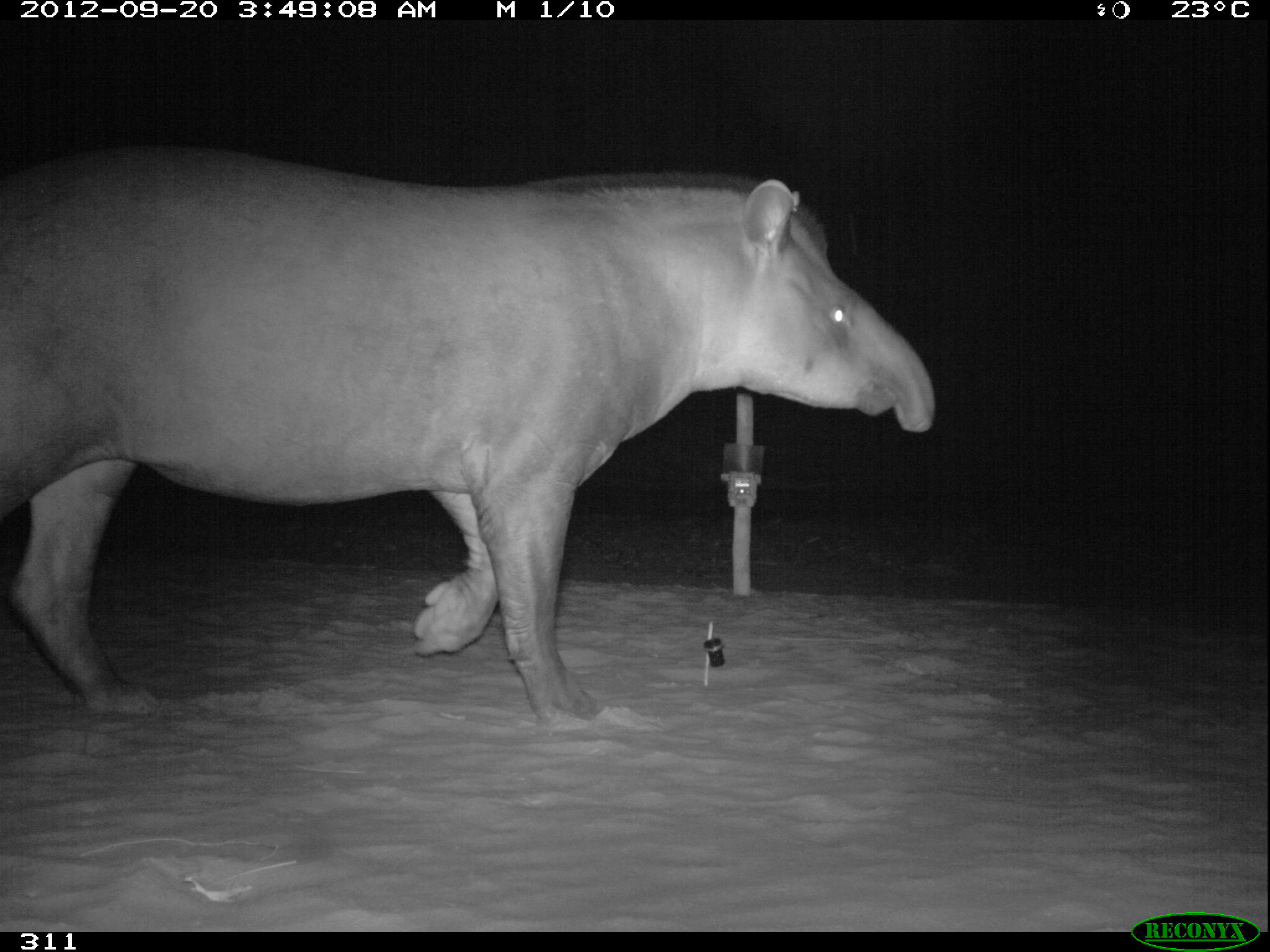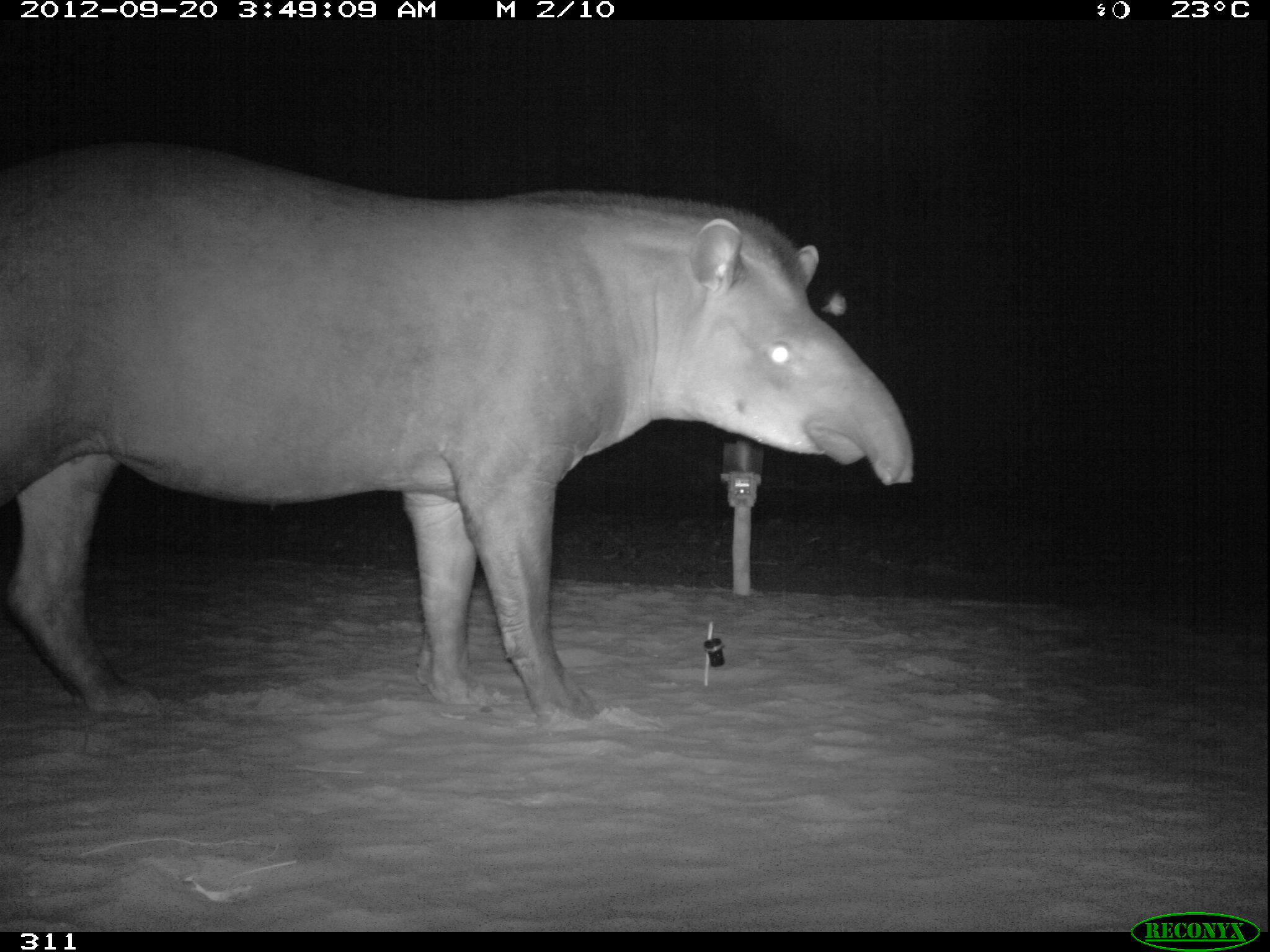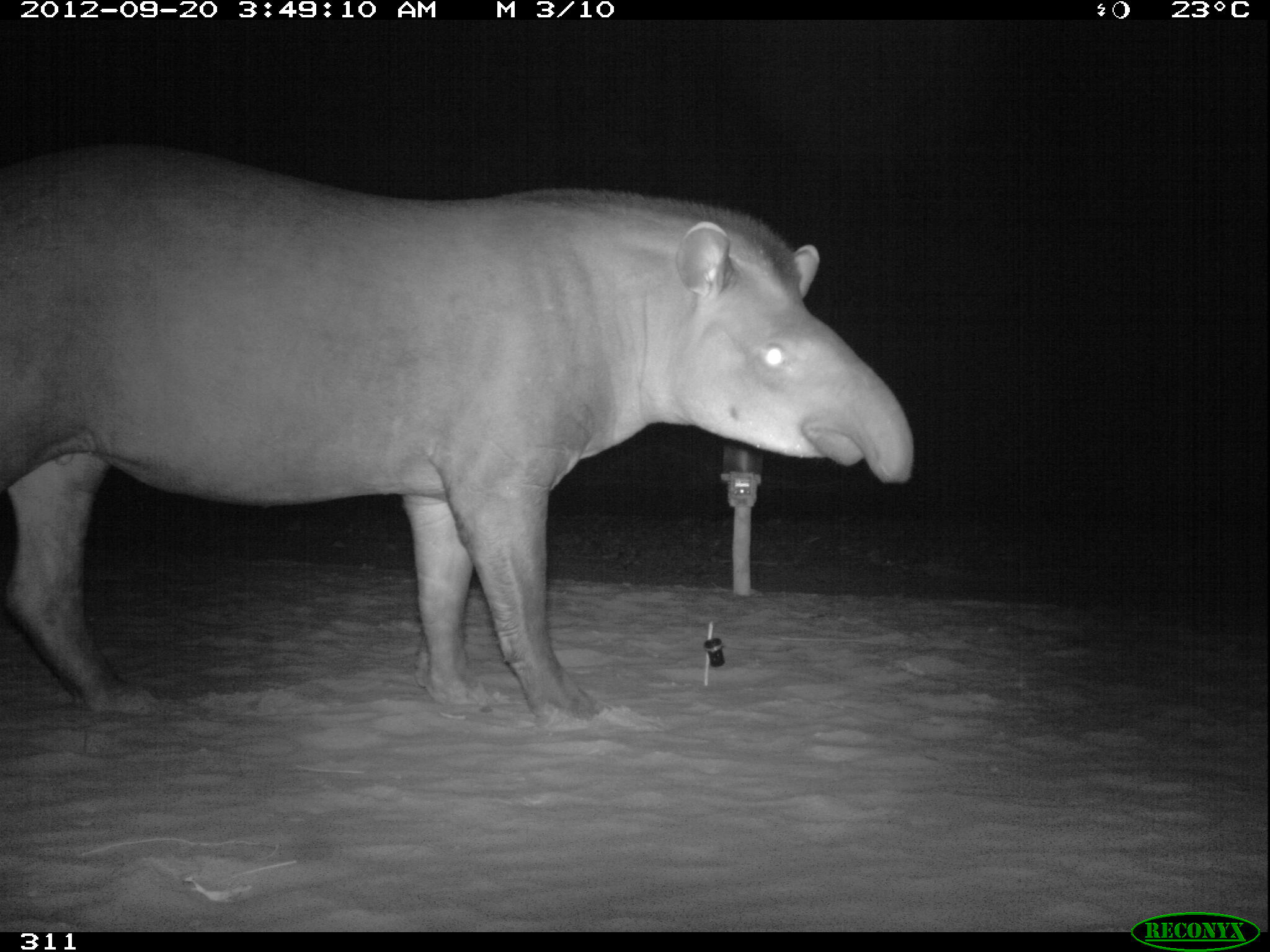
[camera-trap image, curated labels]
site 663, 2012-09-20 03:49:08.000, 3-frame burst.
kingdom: Animalia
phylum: Chordata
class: Mammalia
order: Perissodactyla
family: Tapiridae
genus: Tapirus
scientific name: Tapirus terrestris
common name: south american tapir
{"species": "Tapirus terrestris (south american tapir)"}